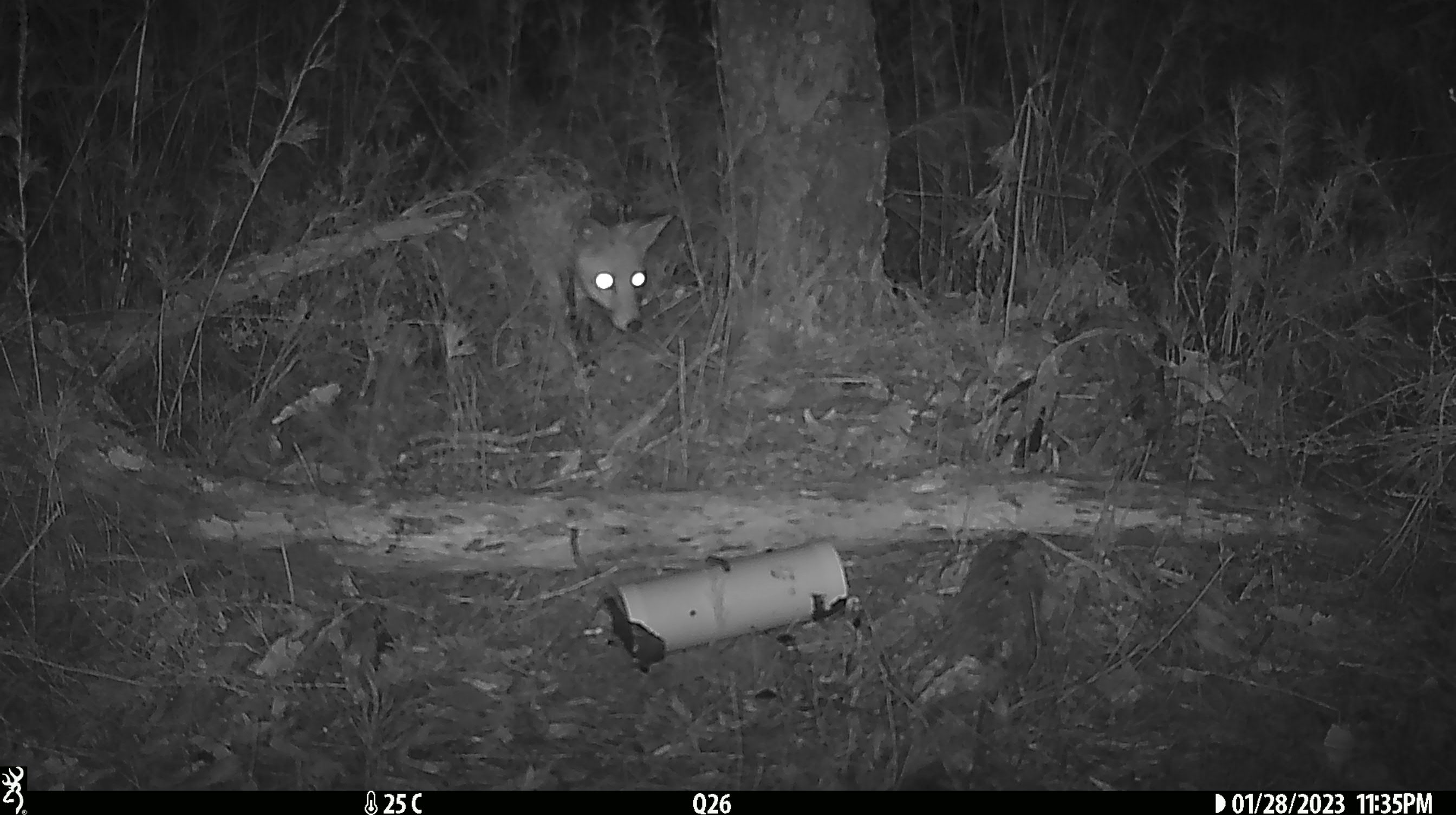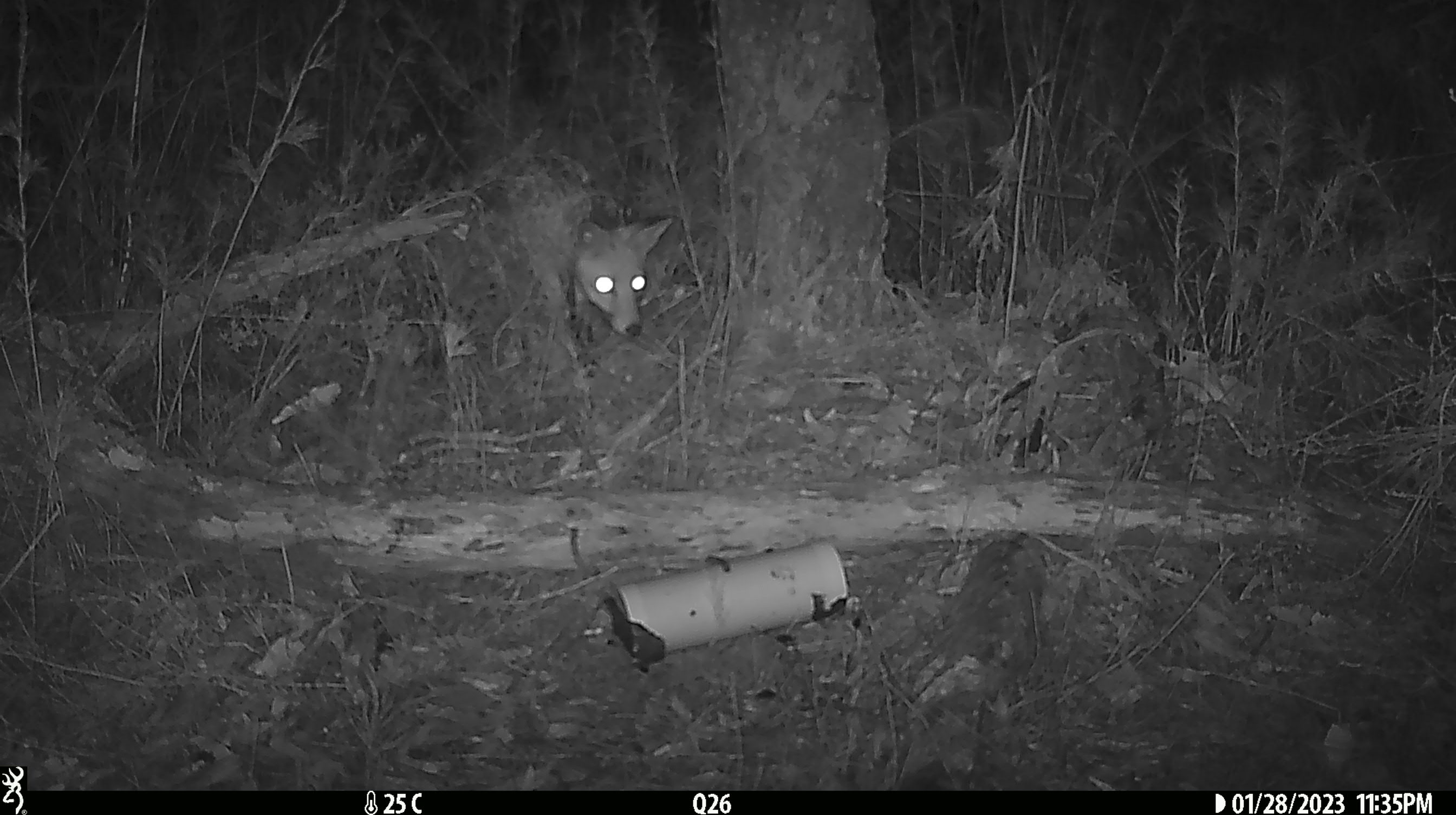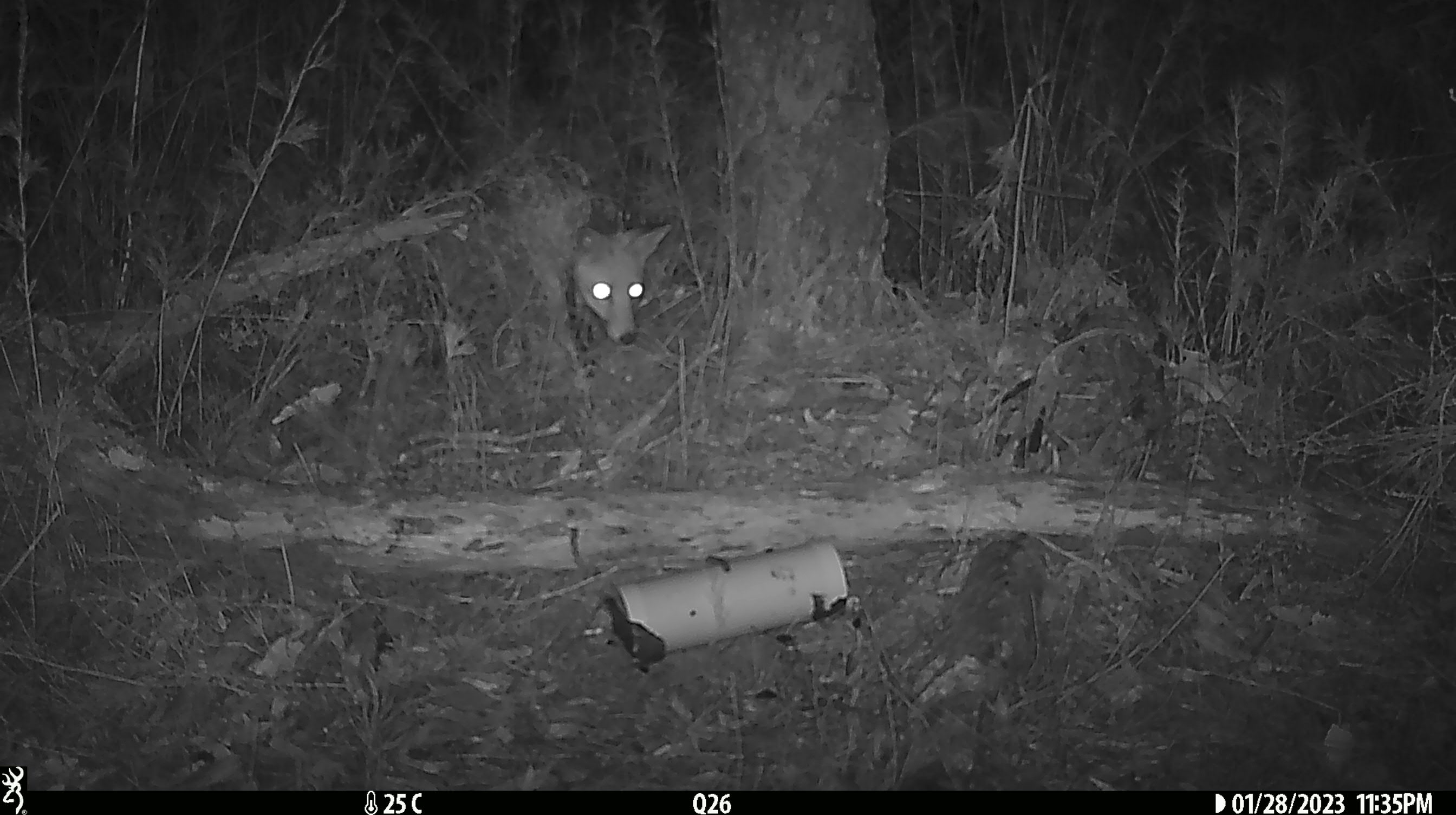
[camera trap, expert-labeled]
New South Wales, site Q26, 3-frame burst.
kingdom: Animalia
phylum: Chordata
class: Mammalia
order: Carnivora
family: Canidae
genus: Vulpes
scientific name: Vulpes vulpes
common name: red fox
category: fox